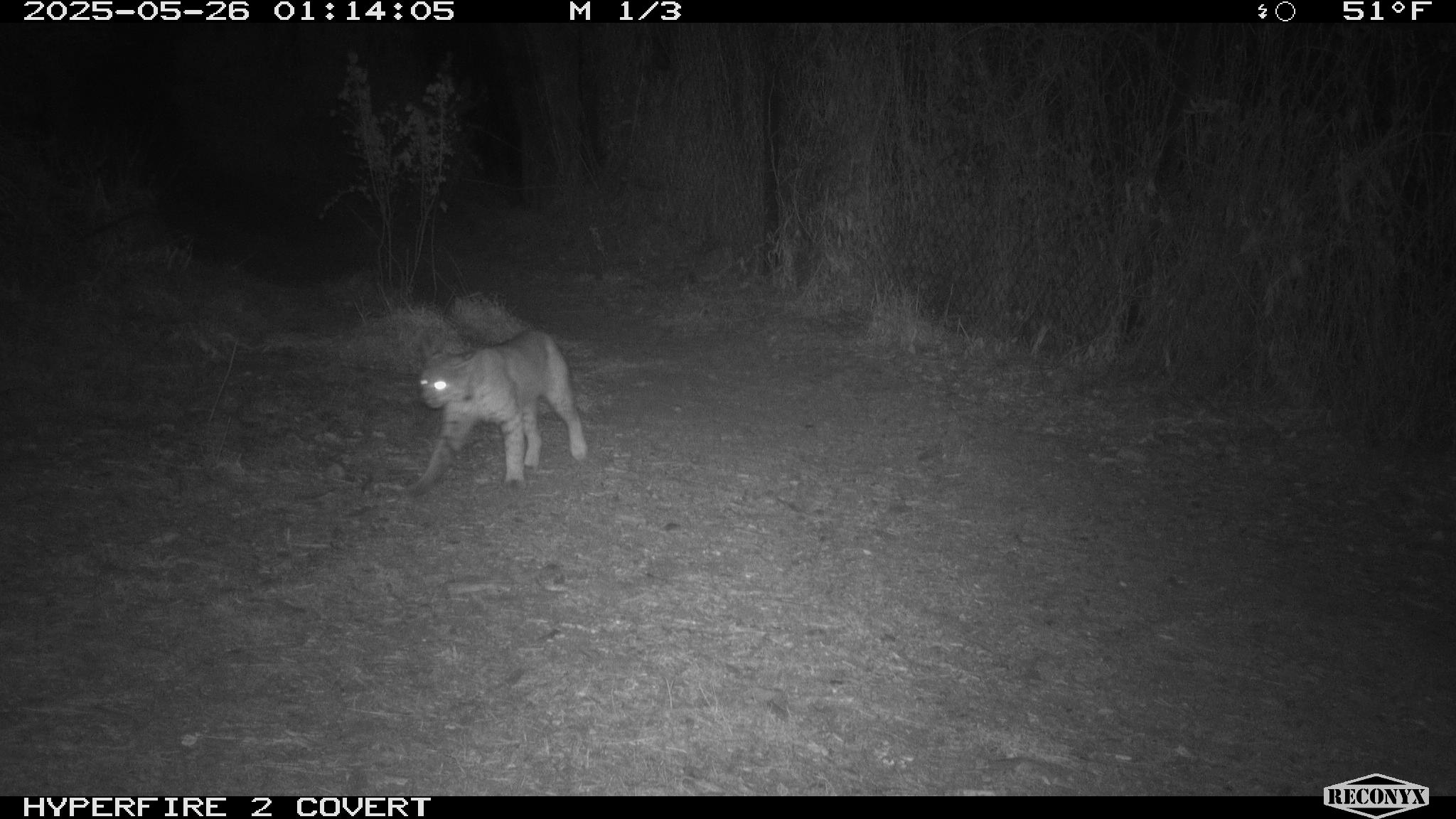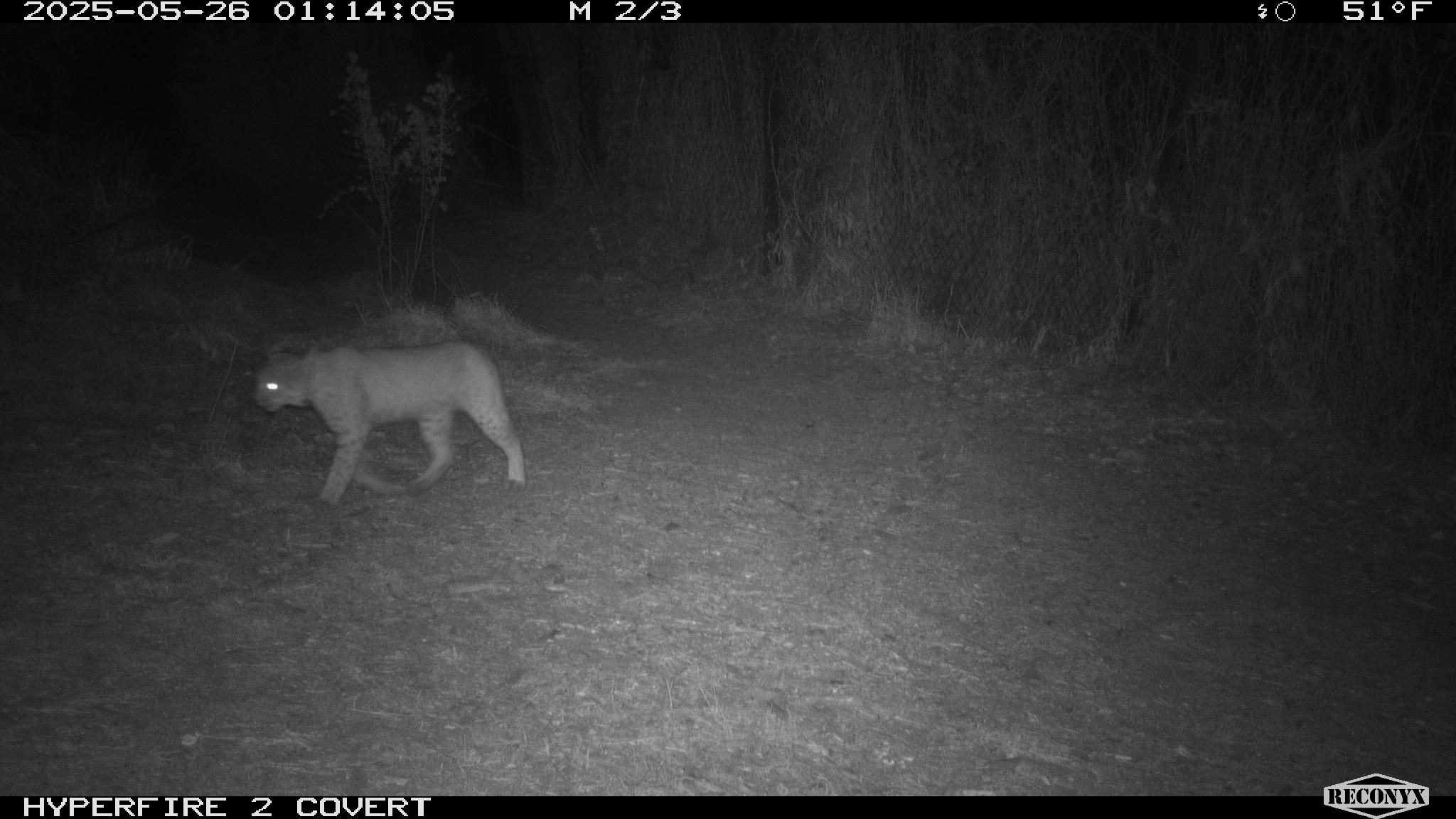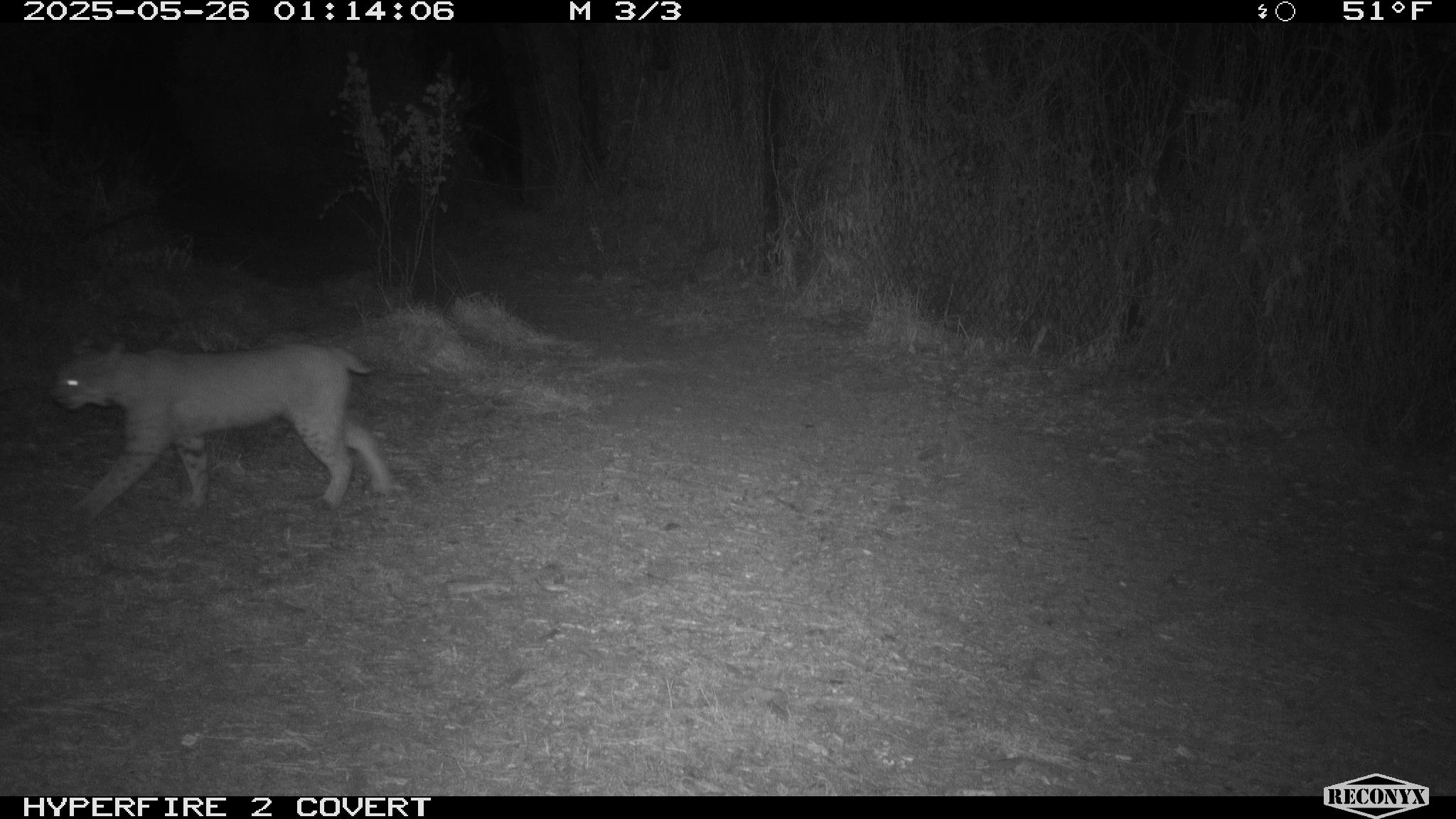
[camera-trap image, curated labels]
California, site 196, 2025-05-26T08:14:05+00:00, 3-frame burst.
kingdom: Animalia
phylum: Chordata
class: Mammalia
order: Carnivora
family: Felidae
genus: Lynx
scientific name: Lynx rufus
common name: bobcat